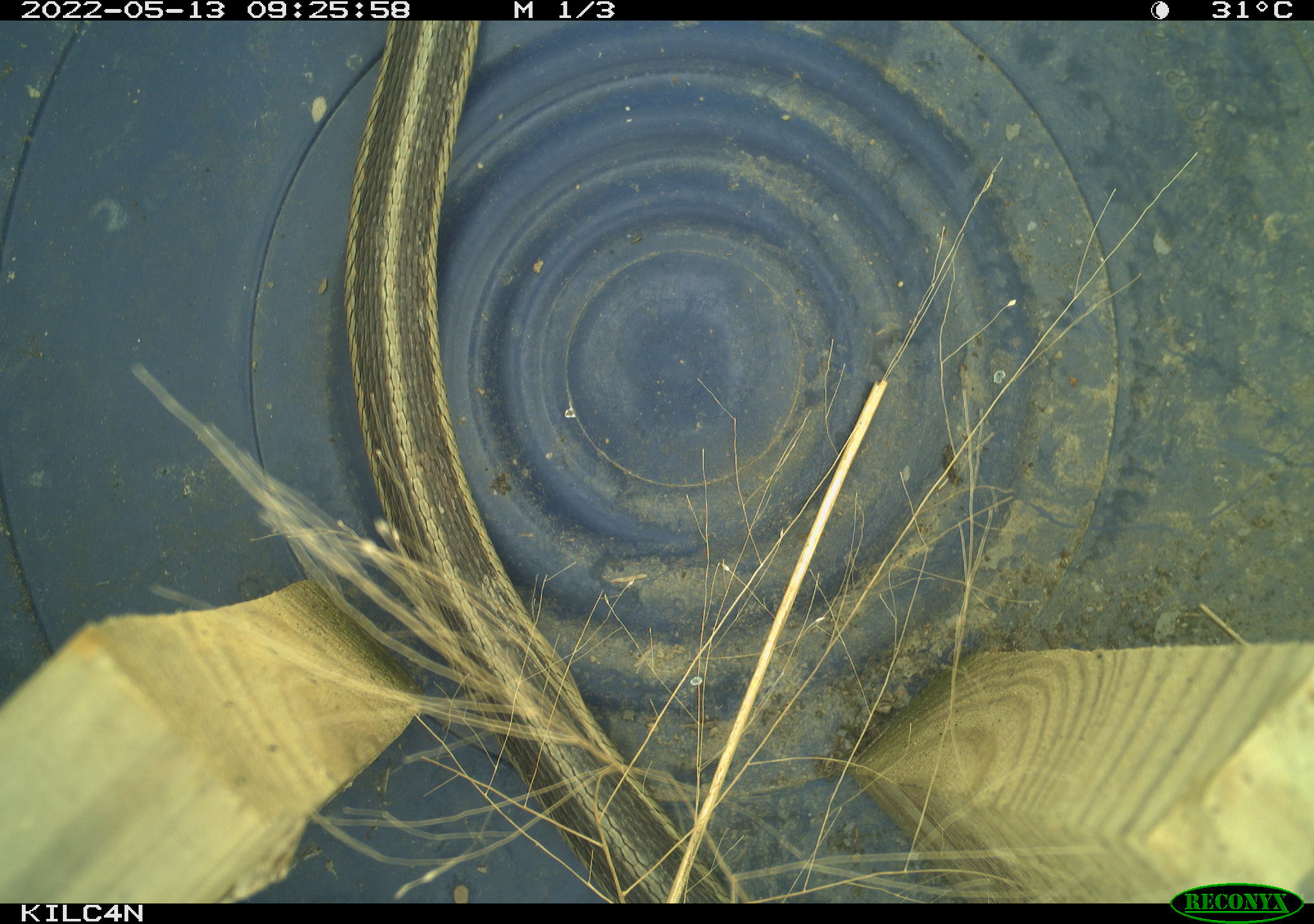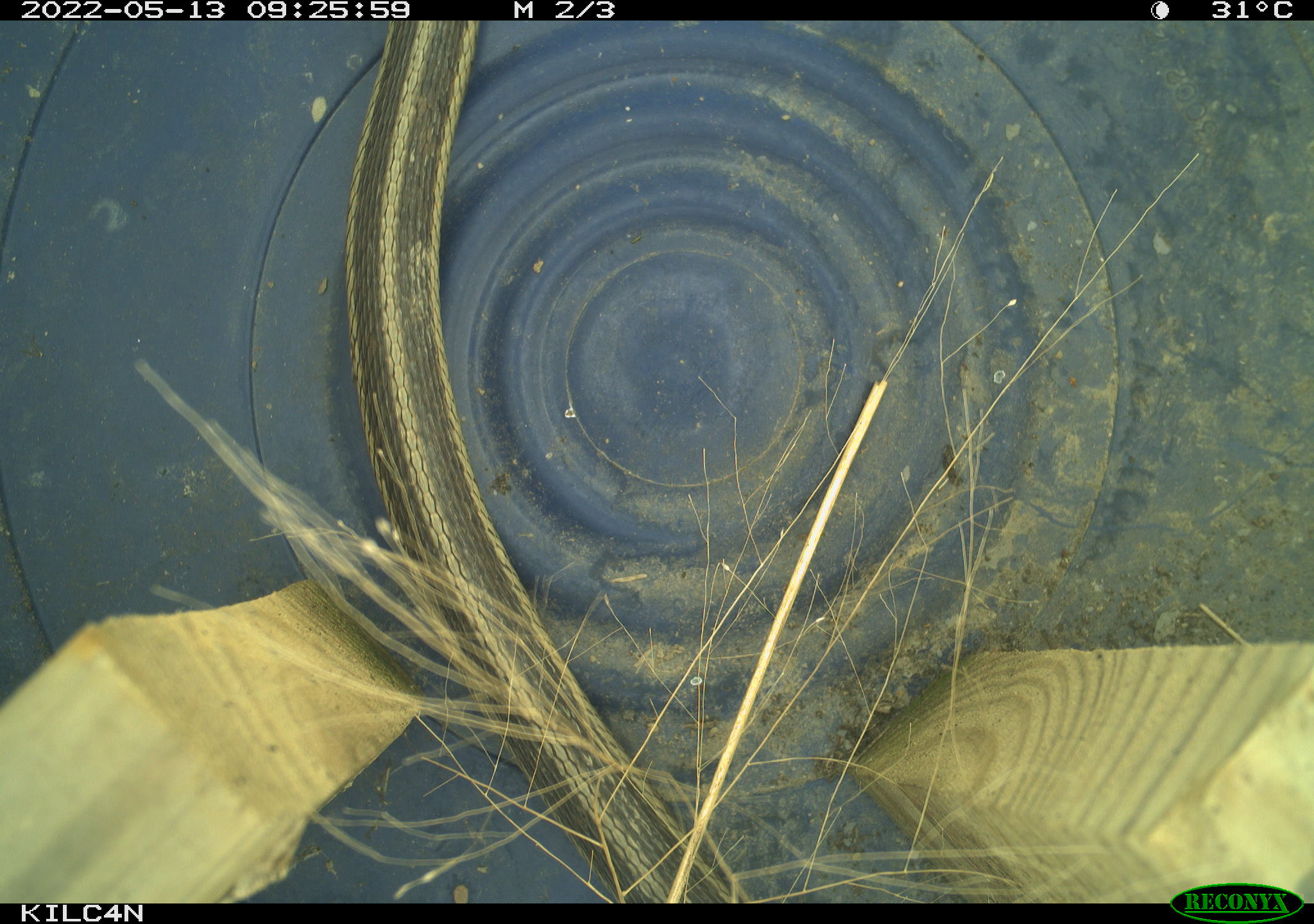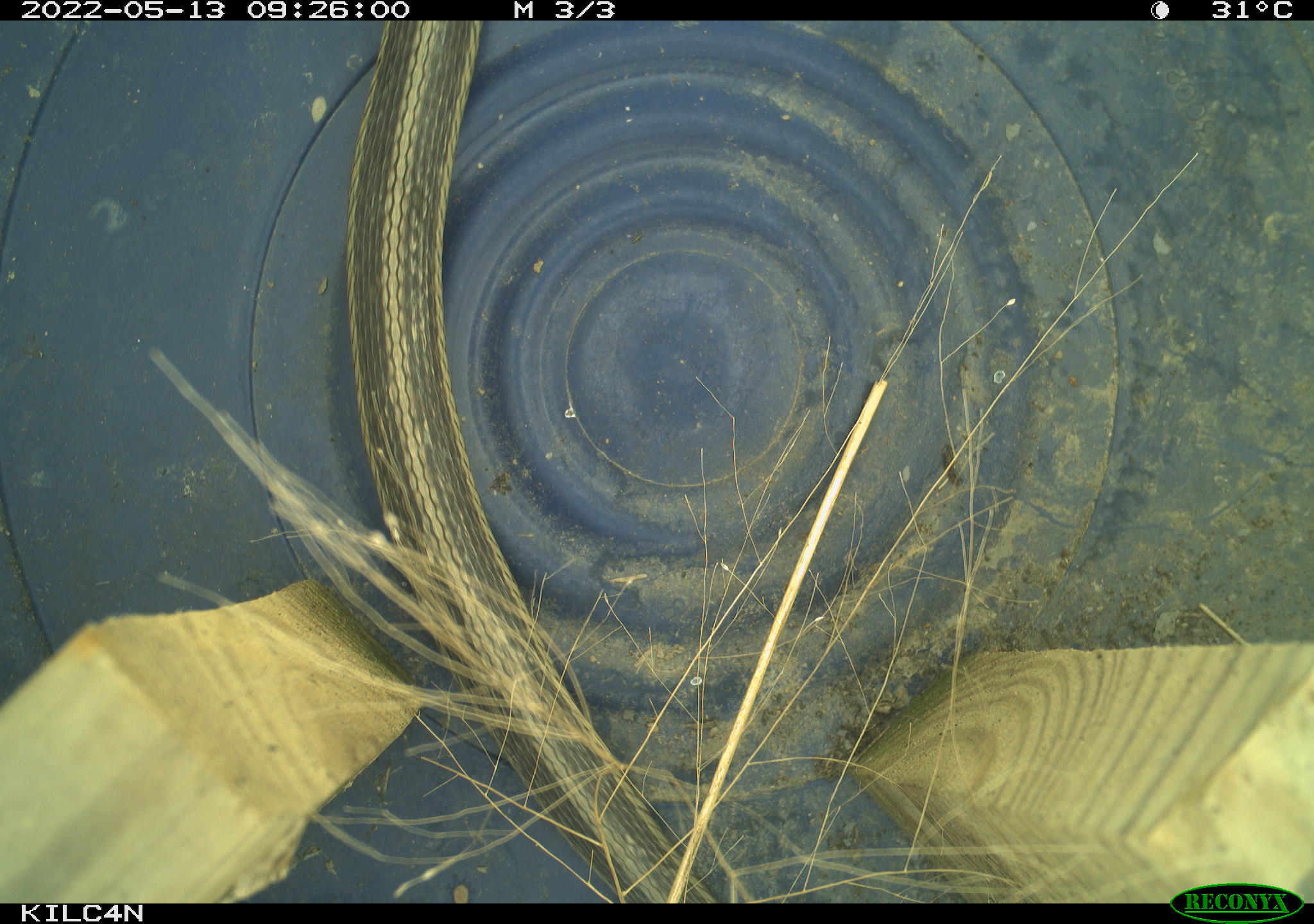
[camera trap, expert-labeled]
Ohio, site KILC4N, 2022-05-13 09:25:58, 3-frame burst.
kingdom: Animalia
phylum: Chordata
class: Reptilia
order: Squamata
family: Colubridae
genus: Thamnophis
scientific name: Thamnophis sirtalis sirtalis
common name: eastern gartersnake